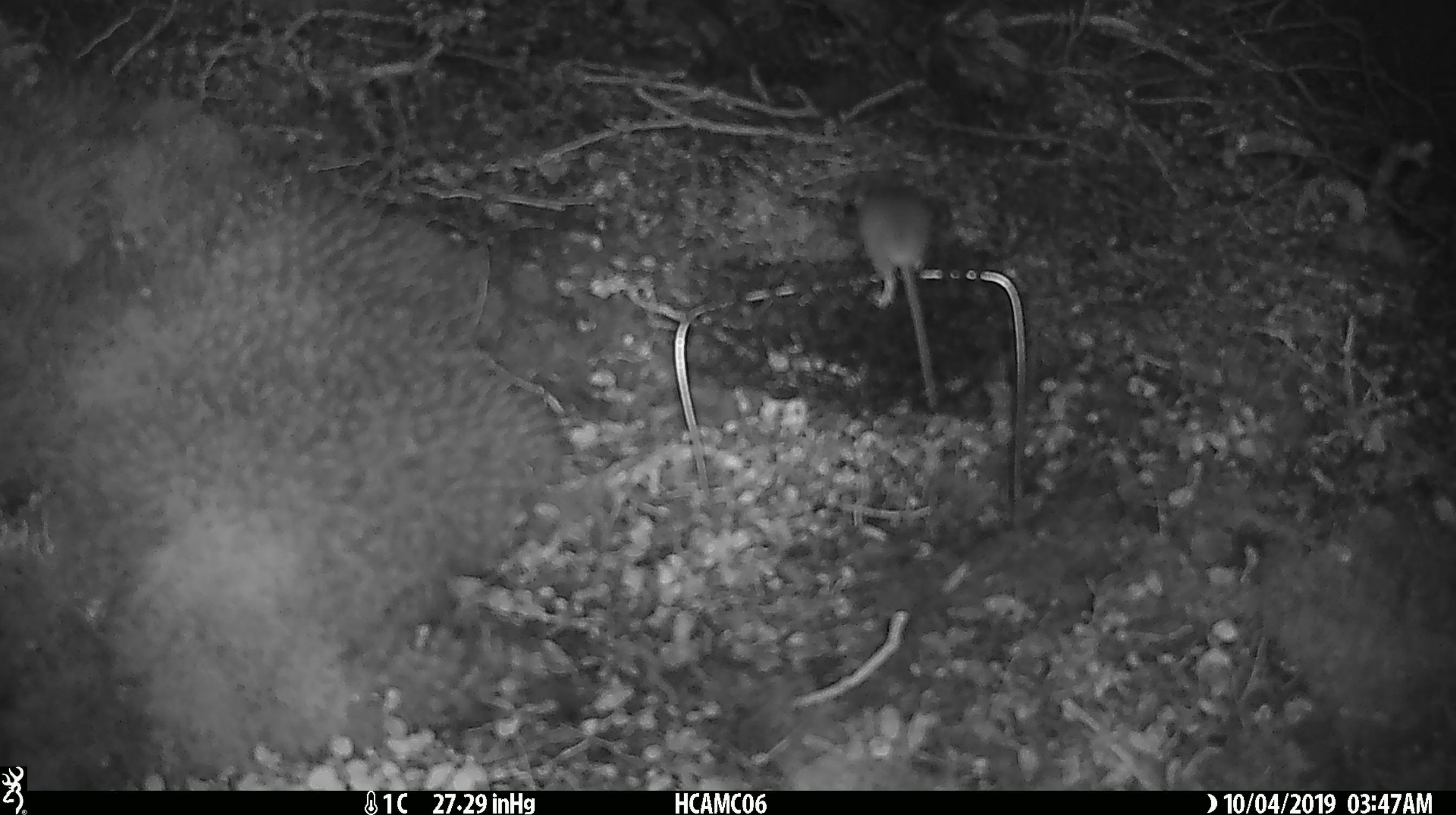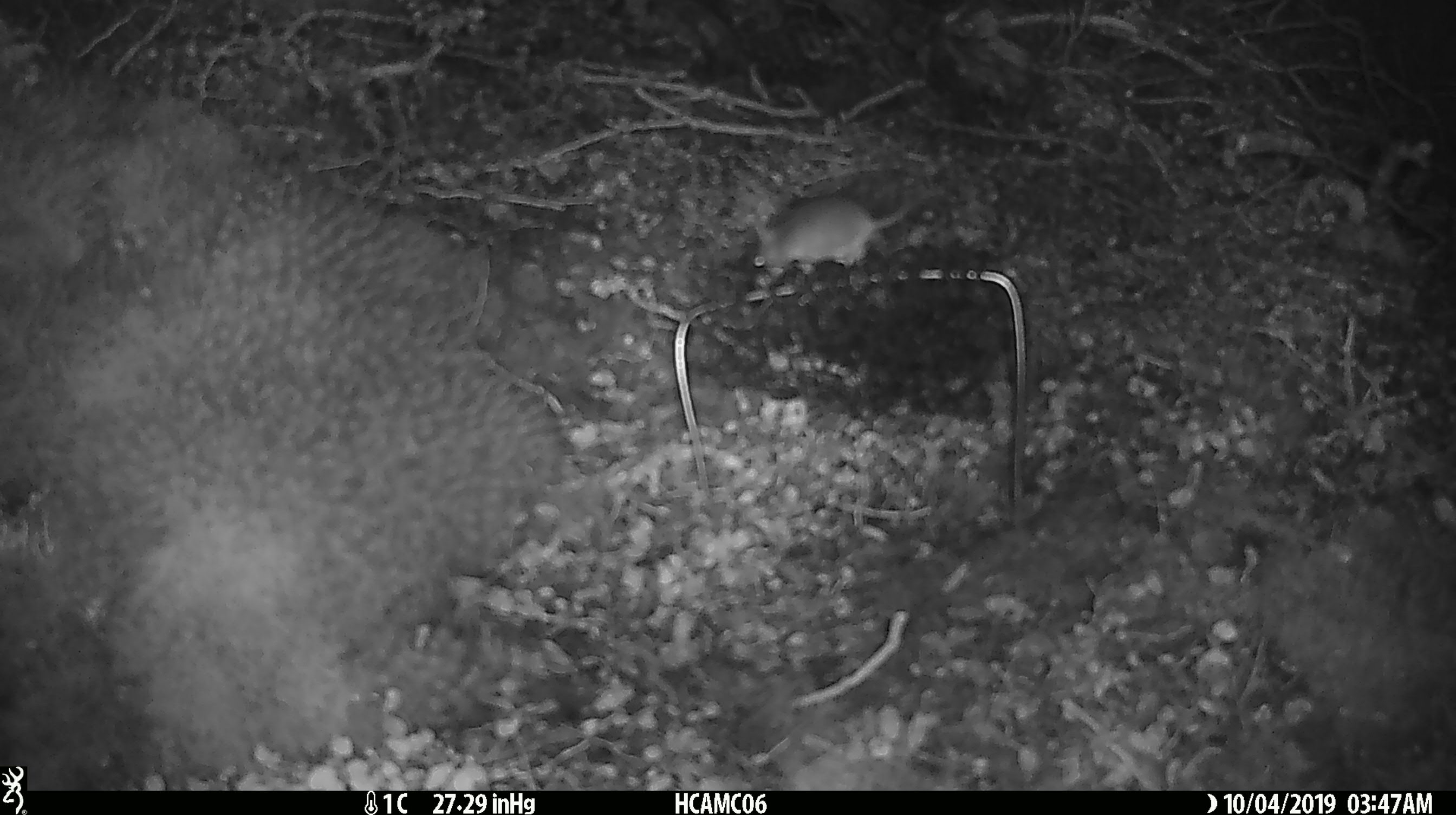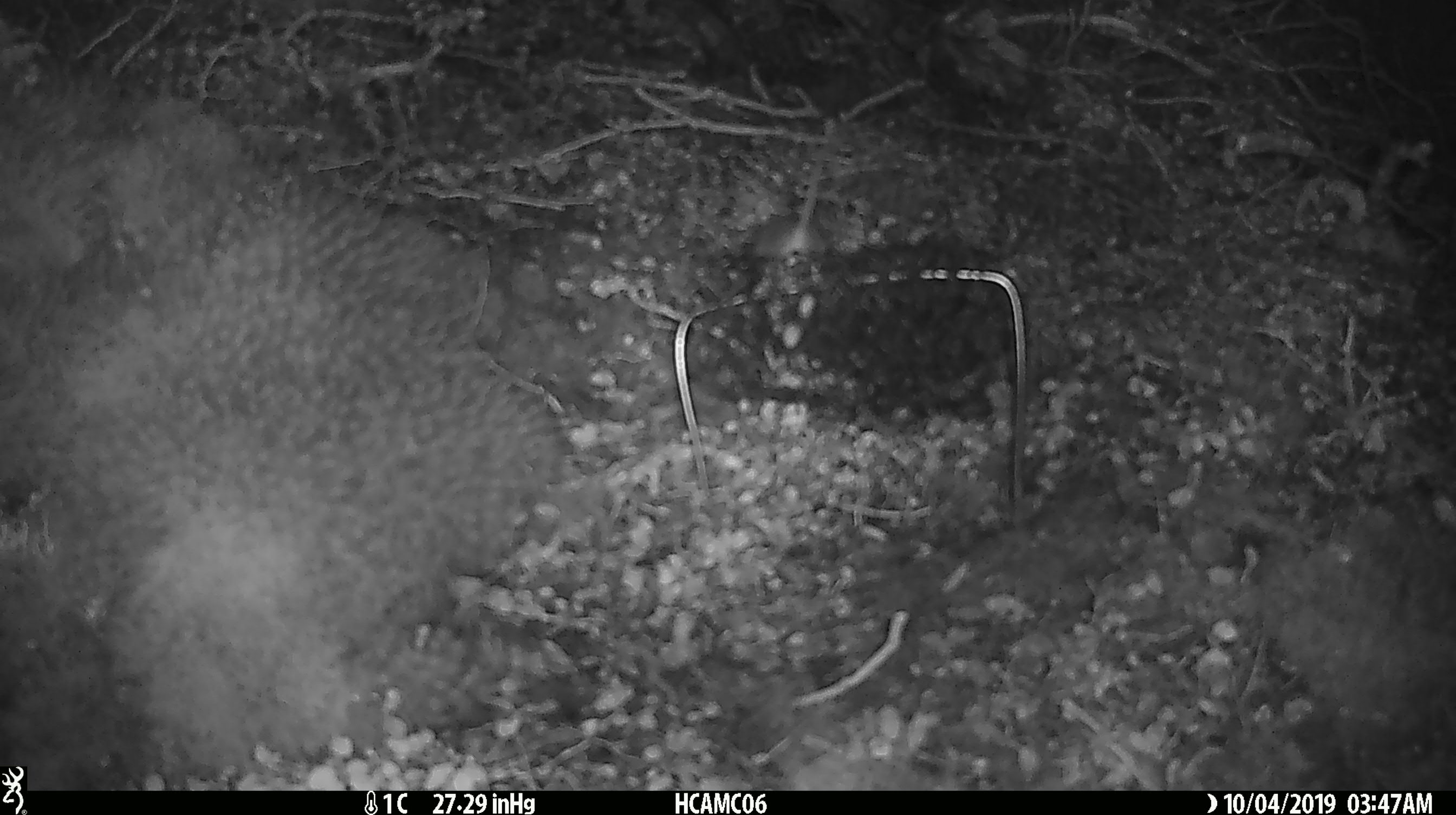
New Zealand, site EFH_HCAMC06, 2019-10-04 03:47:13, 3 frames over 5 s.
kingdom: Animalia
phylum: Chordata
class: Mammalia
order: Rodentia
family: Muridae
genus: Mus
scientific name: Mus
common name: mouse